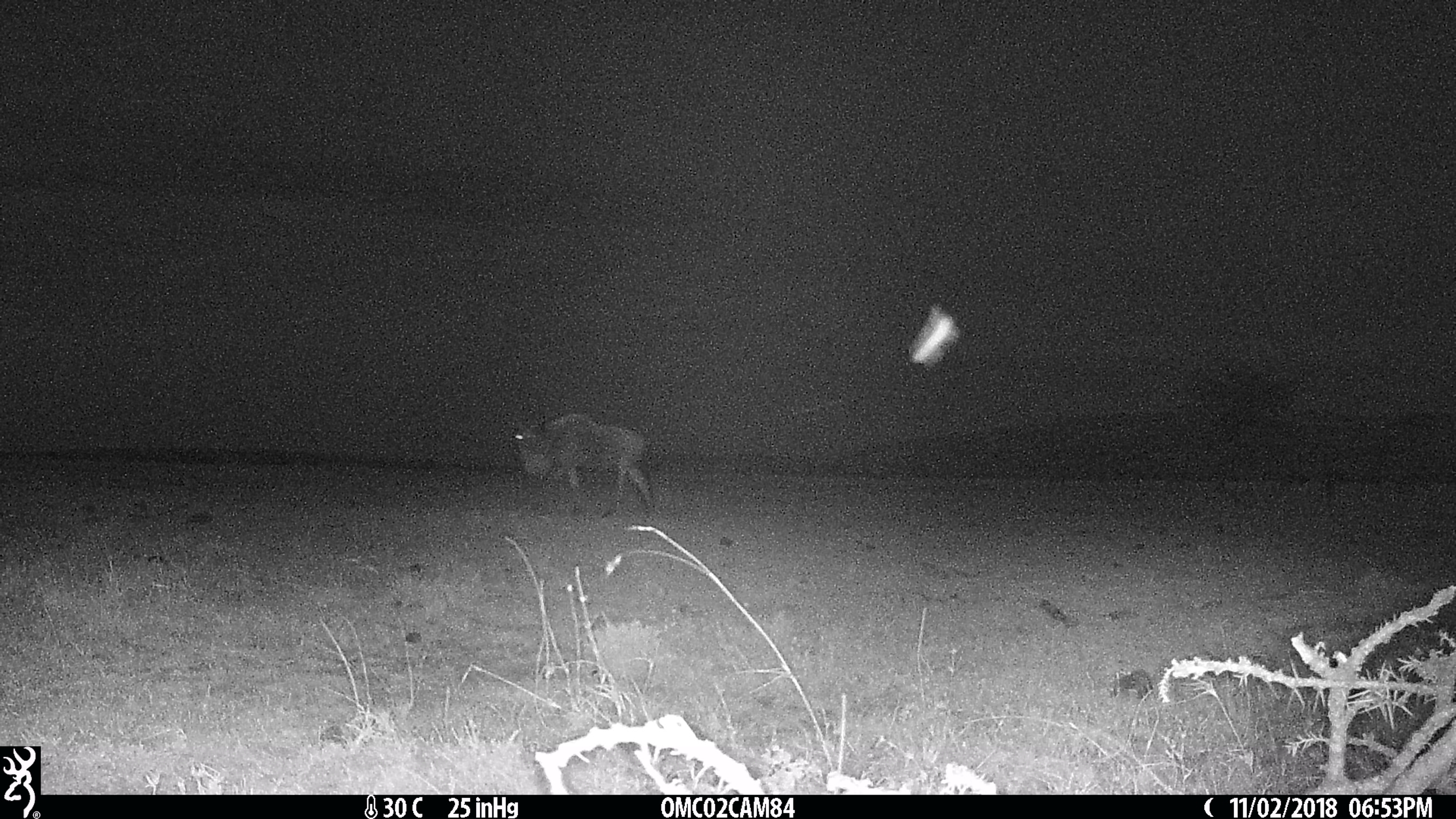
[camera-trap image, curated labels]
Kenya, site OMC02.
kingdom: Animalia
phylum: Chordata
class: Mammalia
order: Artiodactyla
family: Bovidae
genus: Connochaetes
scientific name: Connochaetes taurinus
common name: blue wildebeest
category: wildebeest